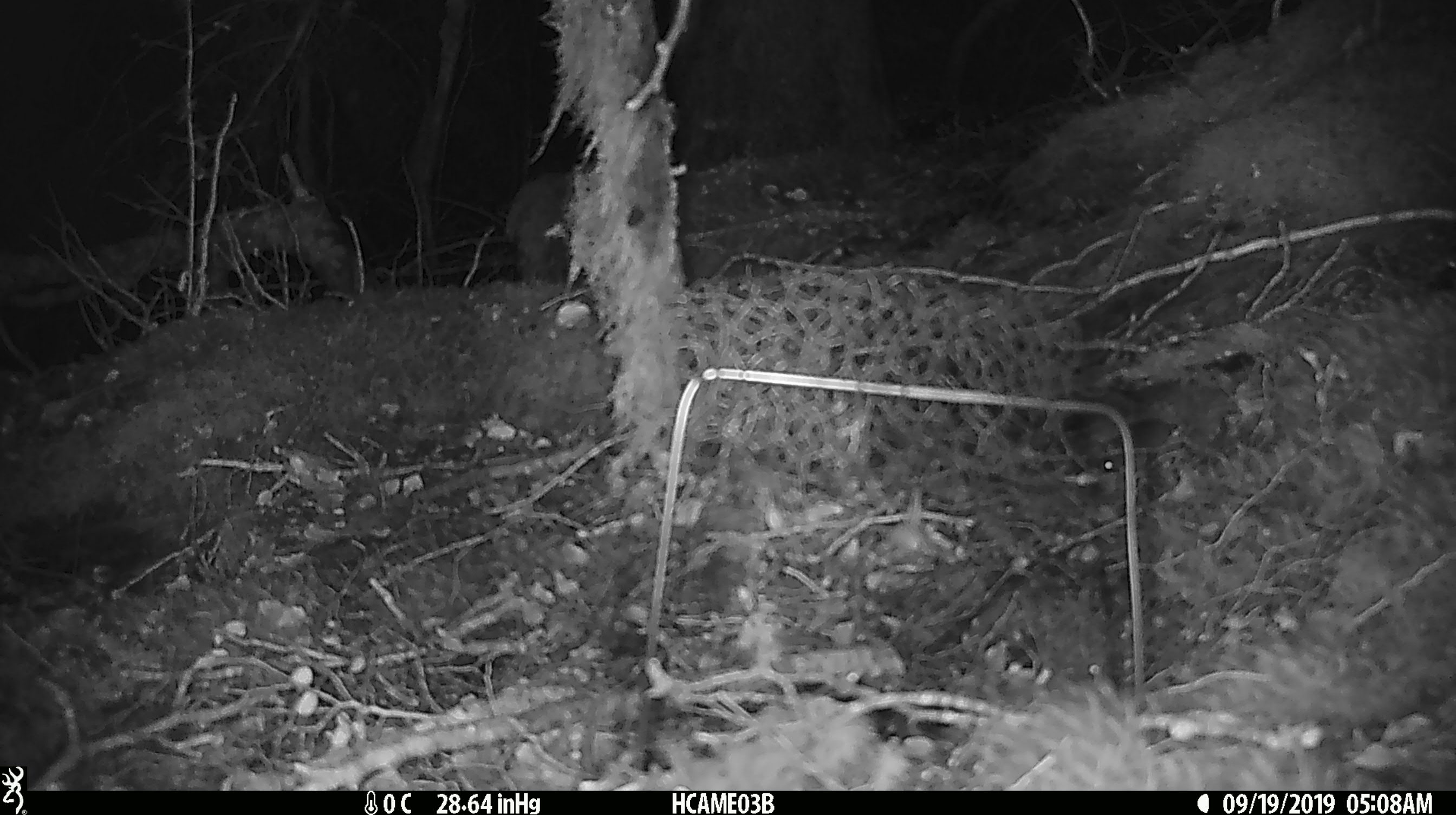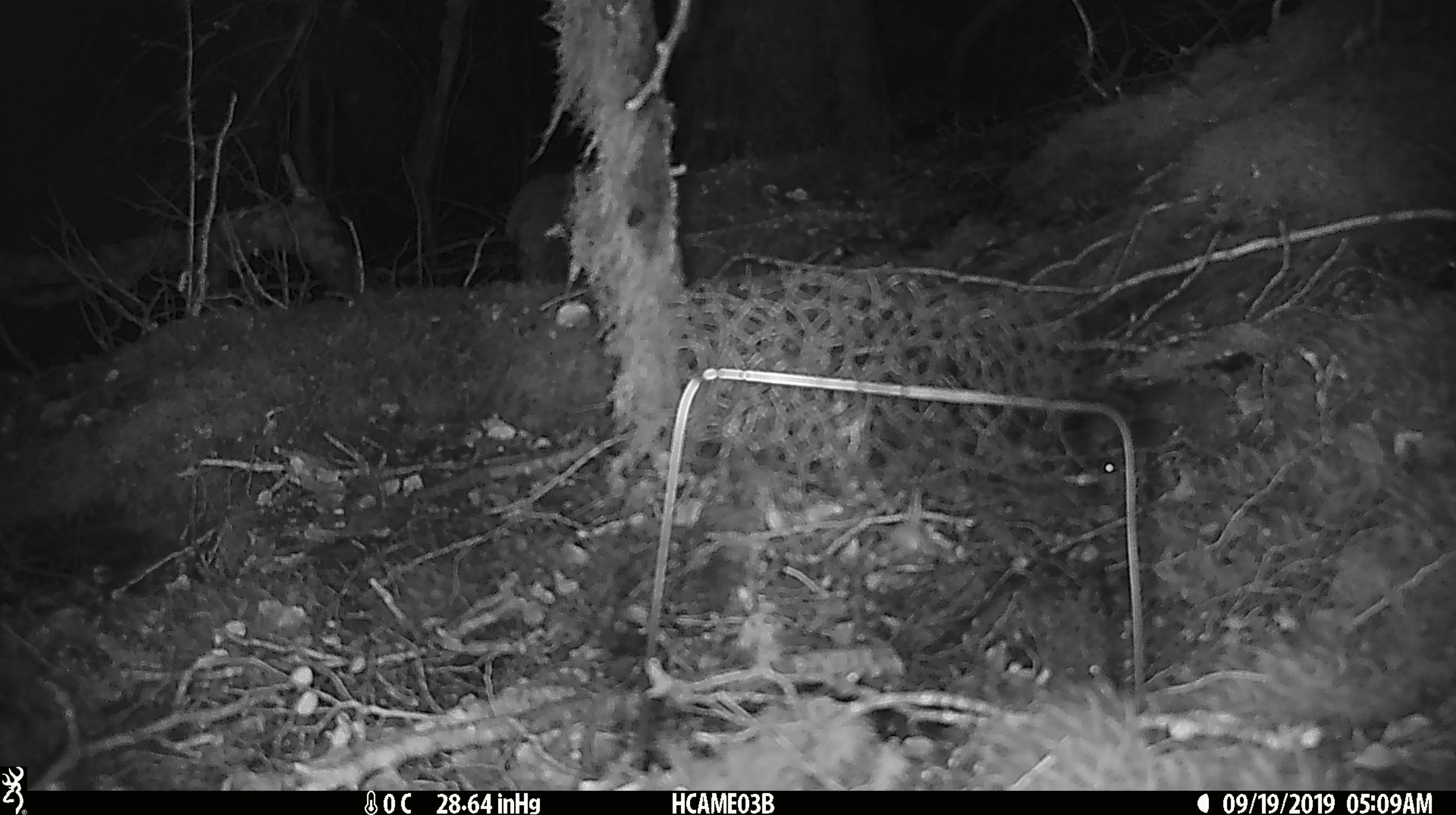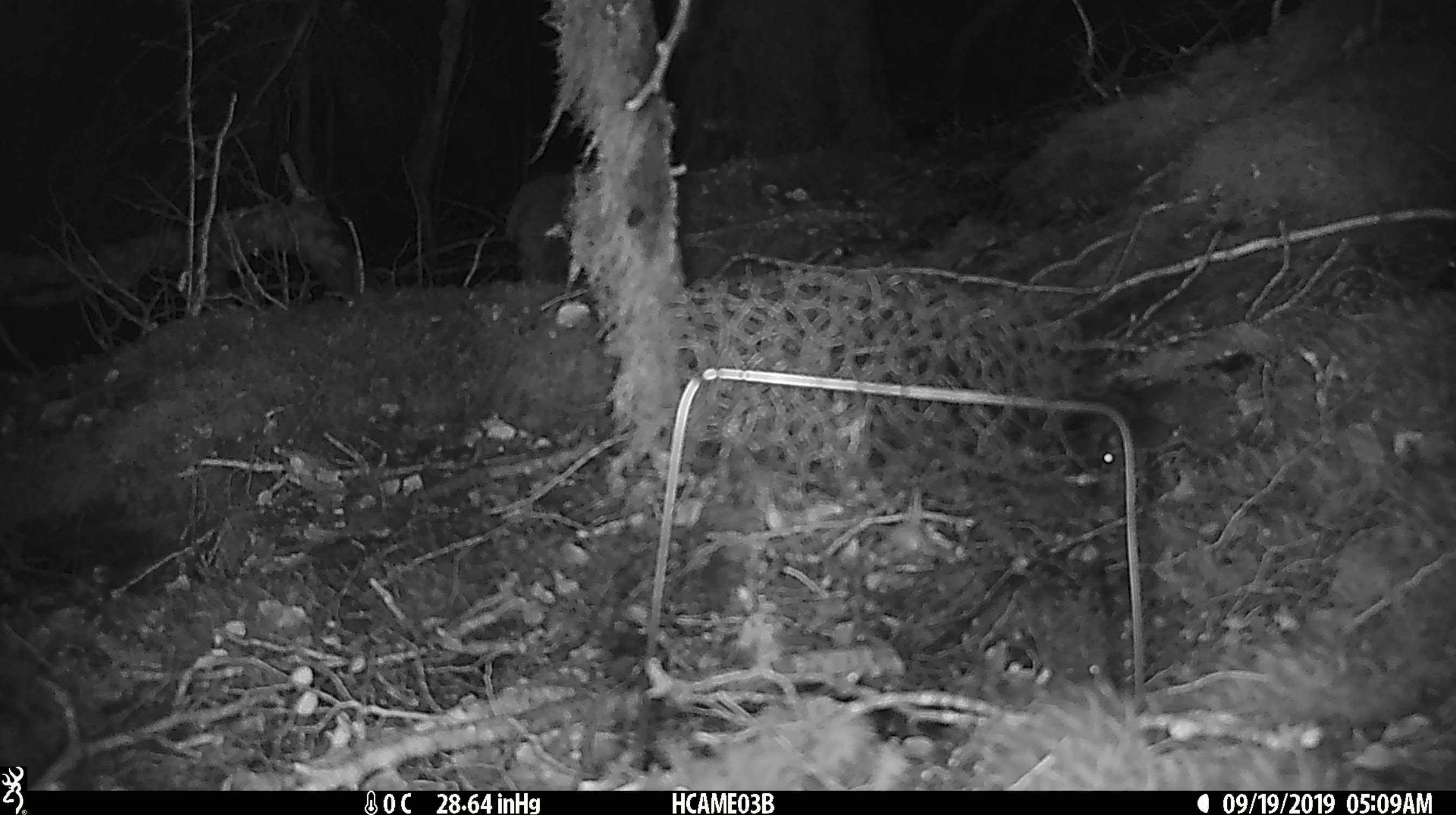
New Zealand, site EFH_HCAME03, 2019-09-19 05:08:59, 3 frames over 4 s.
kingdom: Animalia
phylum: Chordata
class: Mammalia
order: Rodentia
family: Muridae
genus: Mus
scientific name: Mus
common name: mouse